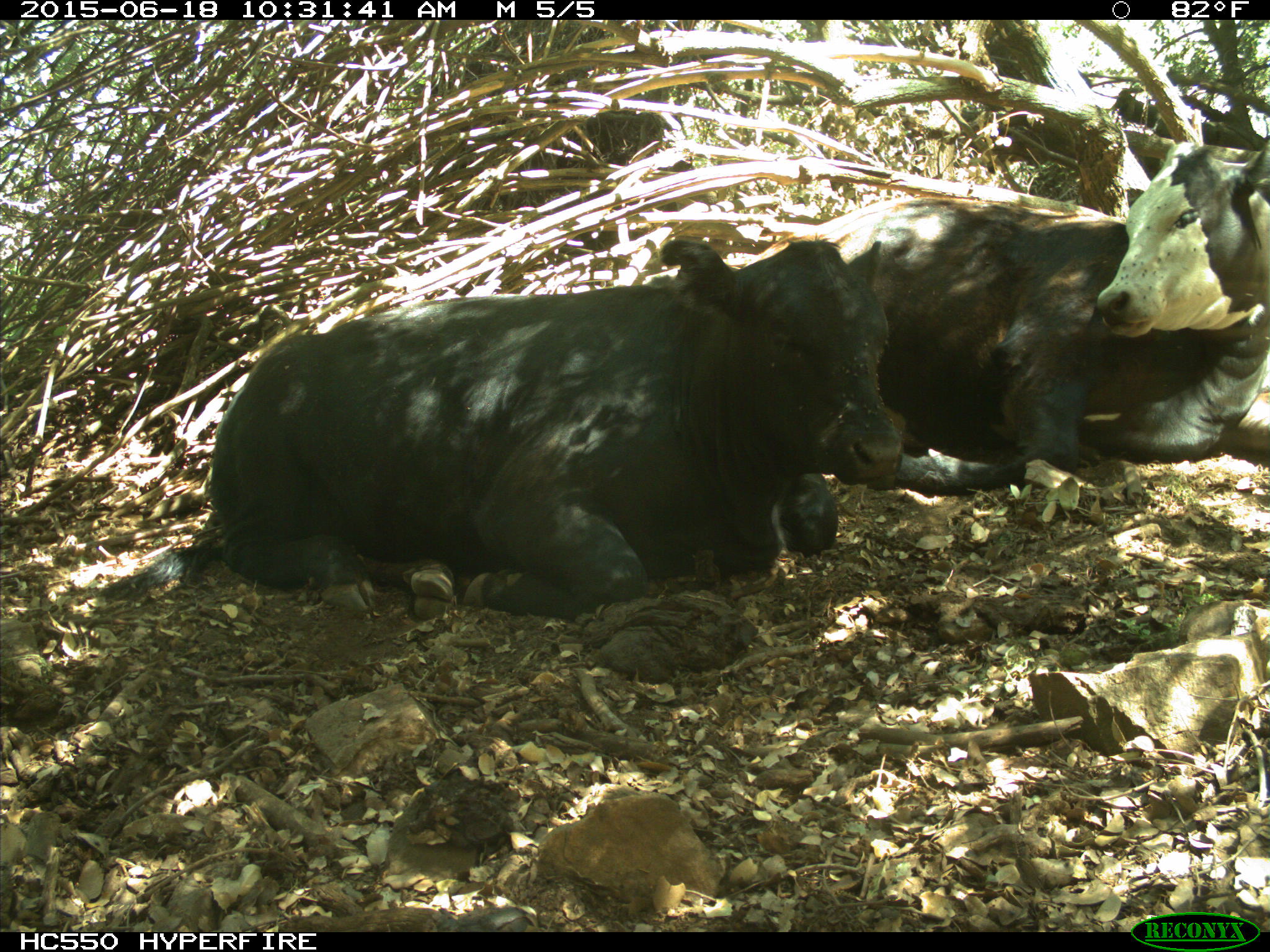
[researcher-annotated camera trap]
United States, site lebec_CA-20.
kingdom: Animalia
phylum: Chordata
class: Mammalia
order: Artiodactyla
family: Bovidae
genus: Bos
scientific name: Bos taurus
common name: domestic cow